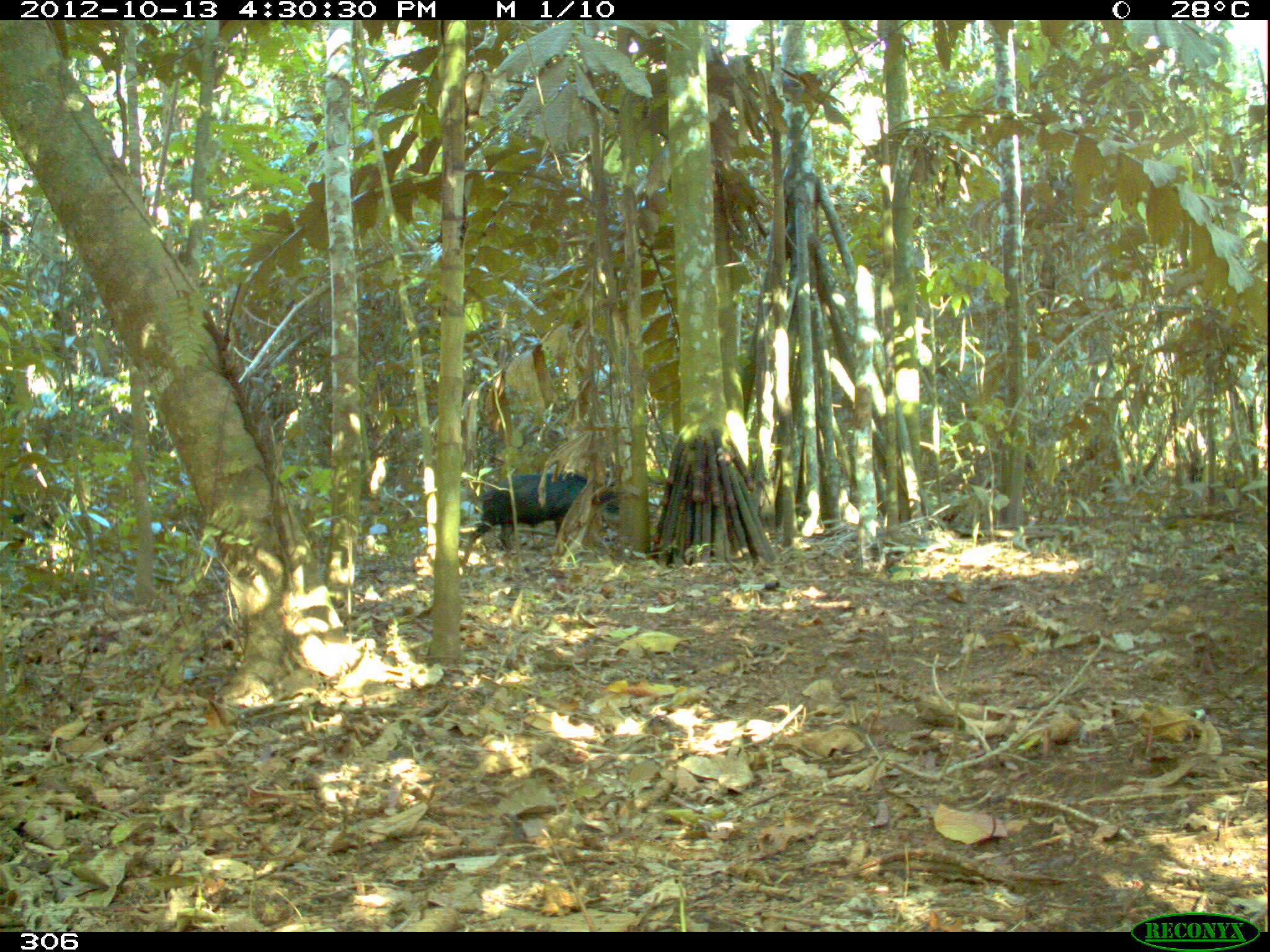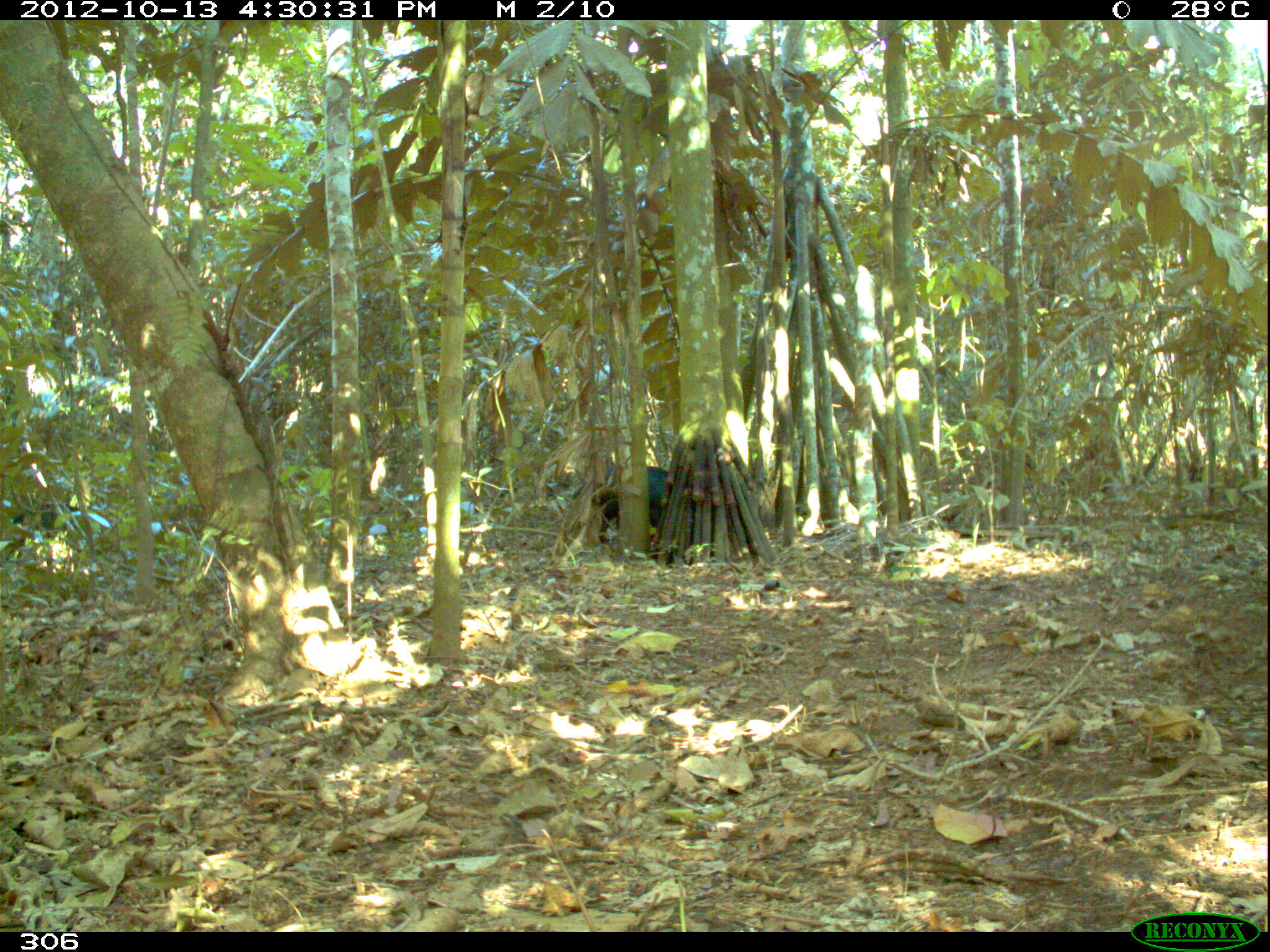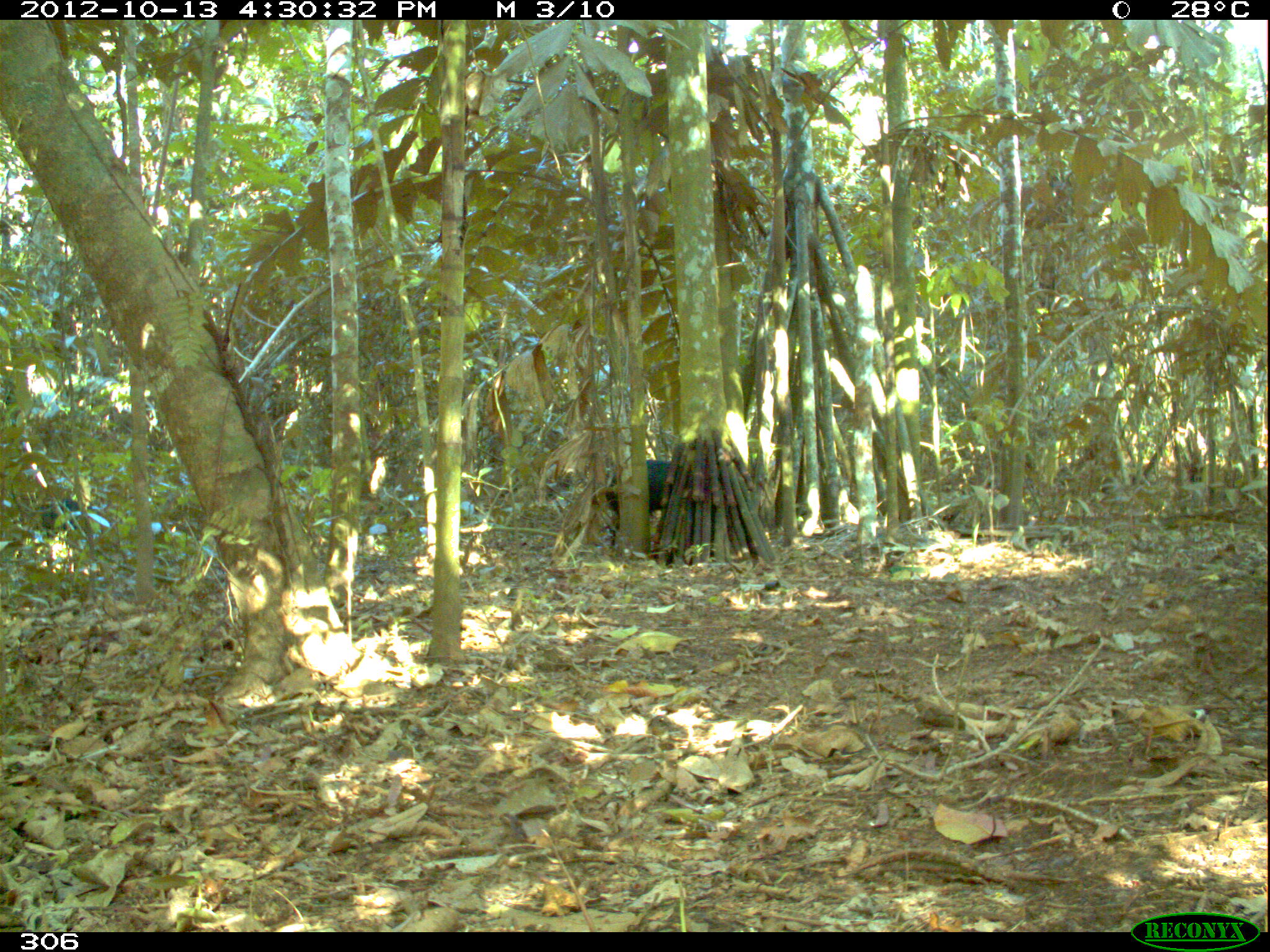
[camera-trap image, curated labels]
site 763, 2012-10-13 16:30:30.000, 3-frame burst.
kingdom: Animalia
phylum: Chordata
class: Mammalia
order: Artiodactyla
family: Tayassuidae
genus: Tayassu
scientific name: Tayassu pecari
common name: white-lipped peccary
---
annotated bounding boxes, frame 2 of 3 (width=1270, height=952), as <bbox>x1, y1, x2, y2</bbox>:
tayassu pecari: <bbox>589, 461, 728, 564</bbox>; <bbox>7, 500, 85, 548</bbox>